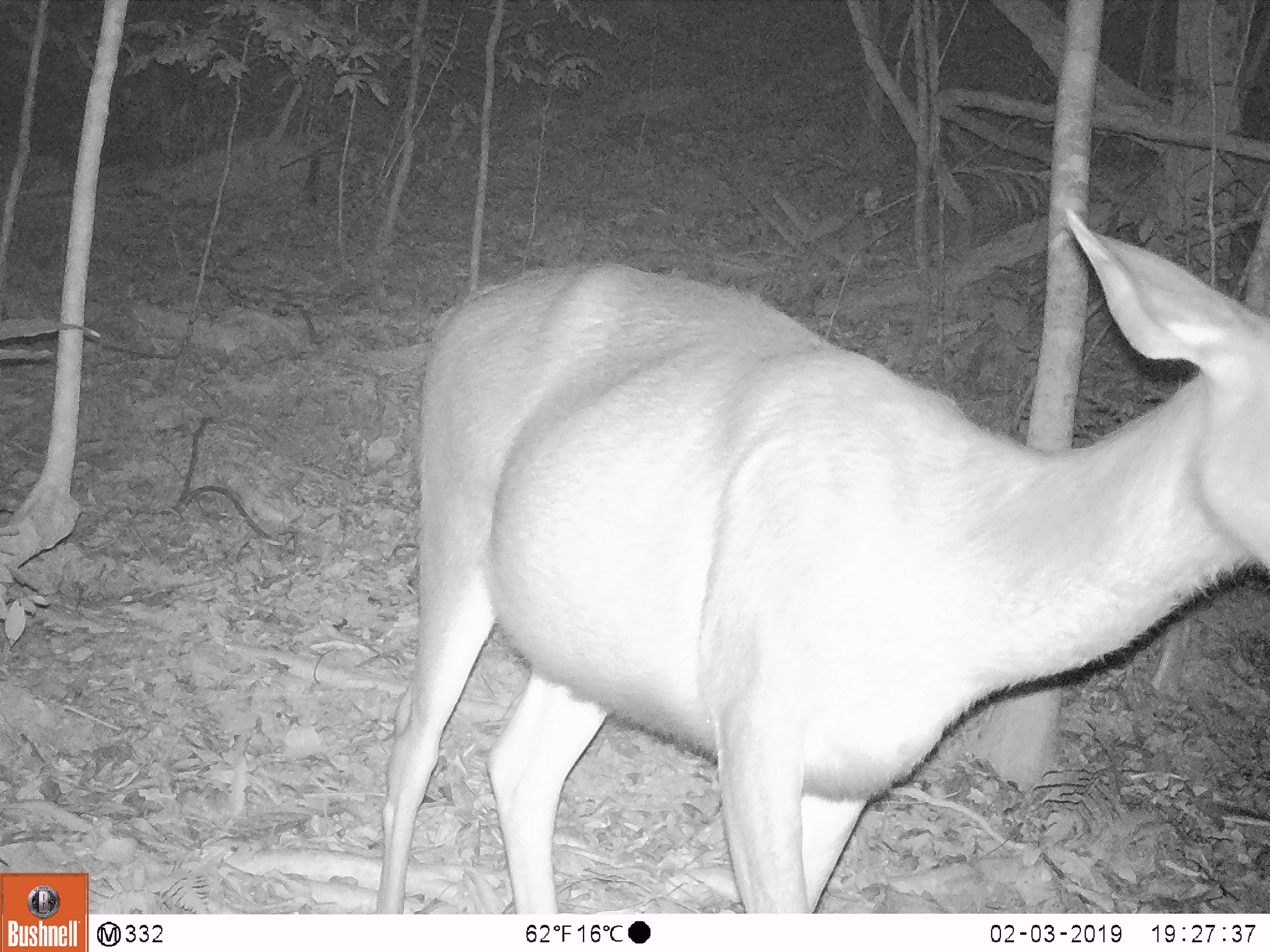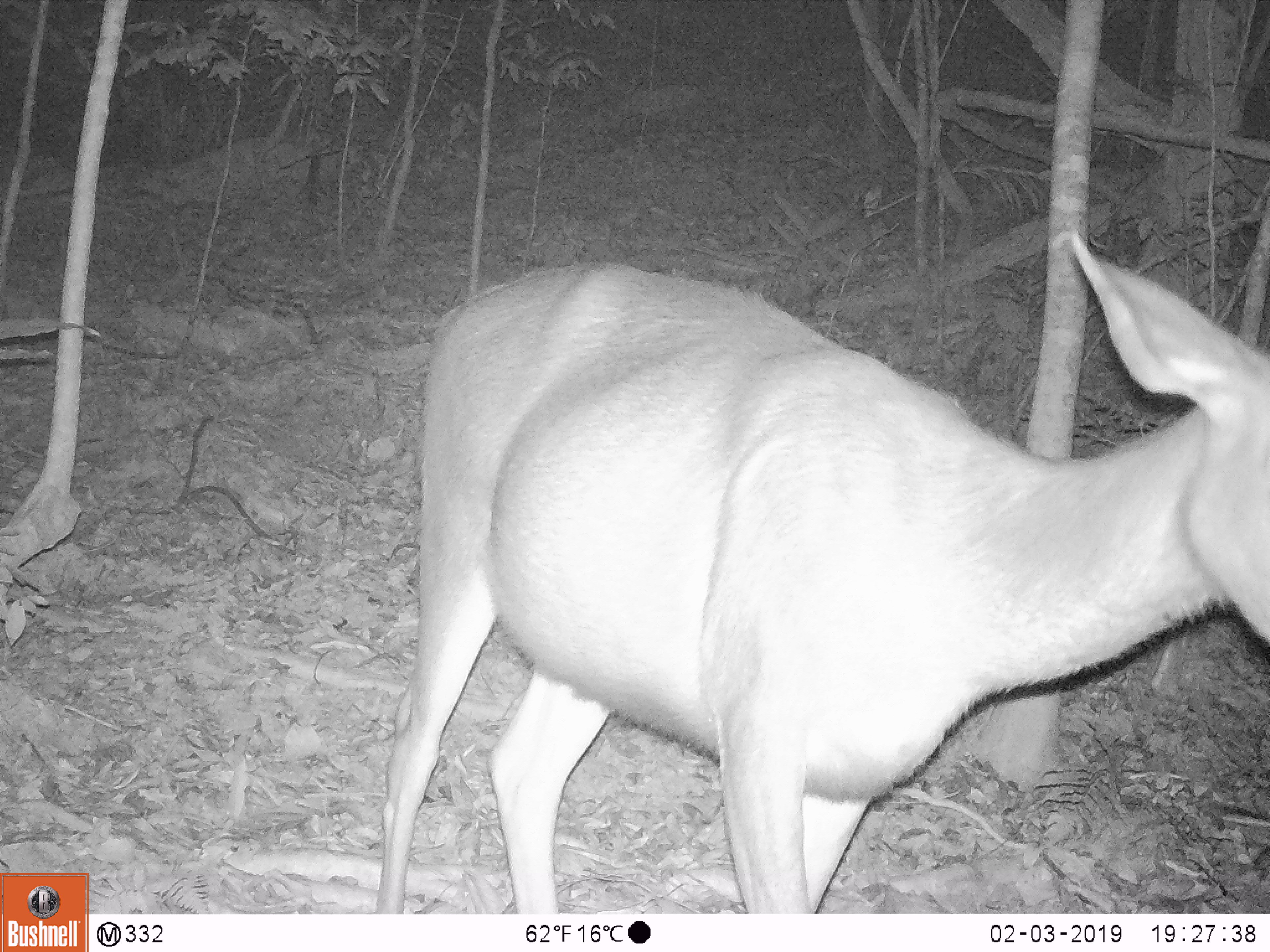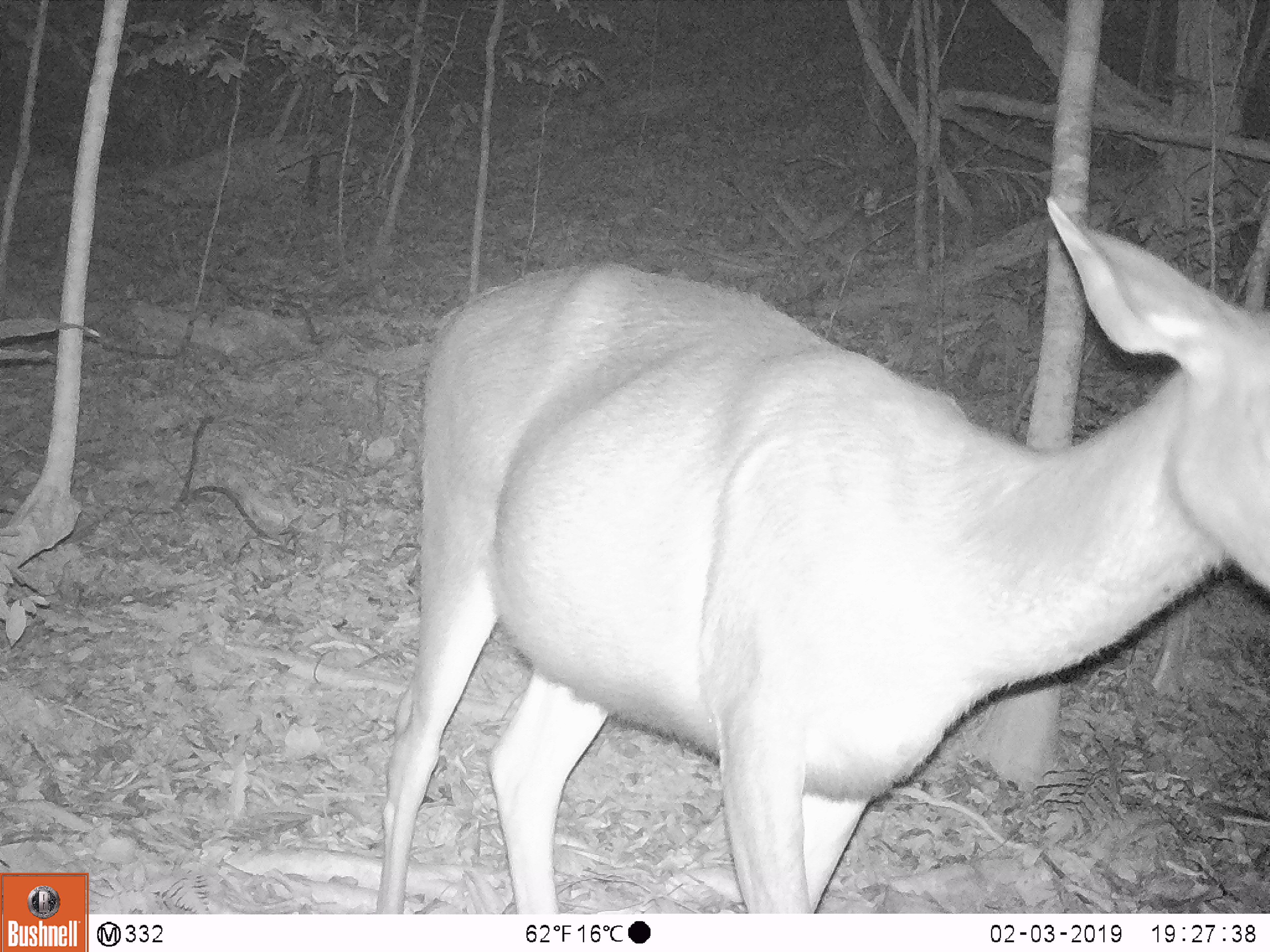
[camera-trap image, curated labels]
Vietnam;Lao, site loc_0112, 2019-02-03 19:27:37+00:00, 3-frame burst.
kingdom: Animalia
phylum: Chordata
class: Mammalia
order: Artiodactyla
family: Cervidae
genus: Rusa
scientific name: Rusa unicolor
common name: sambar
Sambar (Rusa unicolor). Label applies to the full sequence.